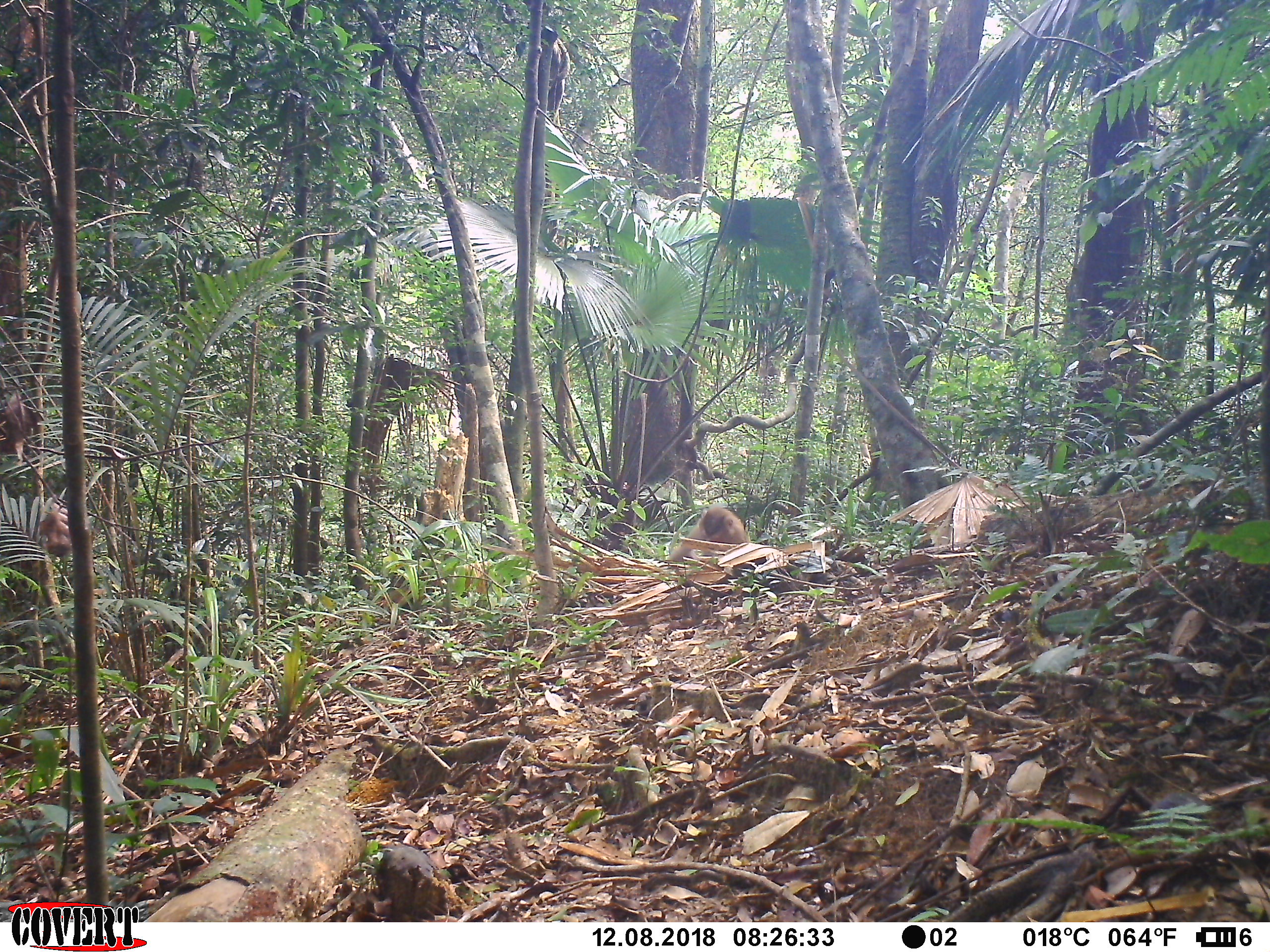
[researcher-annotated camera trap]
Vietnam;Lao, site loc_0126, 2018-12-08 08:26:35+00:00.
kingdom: Animalia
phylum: Chordata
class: Mammalia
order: Primates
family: Cercopithecidae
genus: Macaca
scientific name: Macaca nemestrina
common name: pig-tailed macaque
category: pig tailed macaque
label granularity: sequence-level